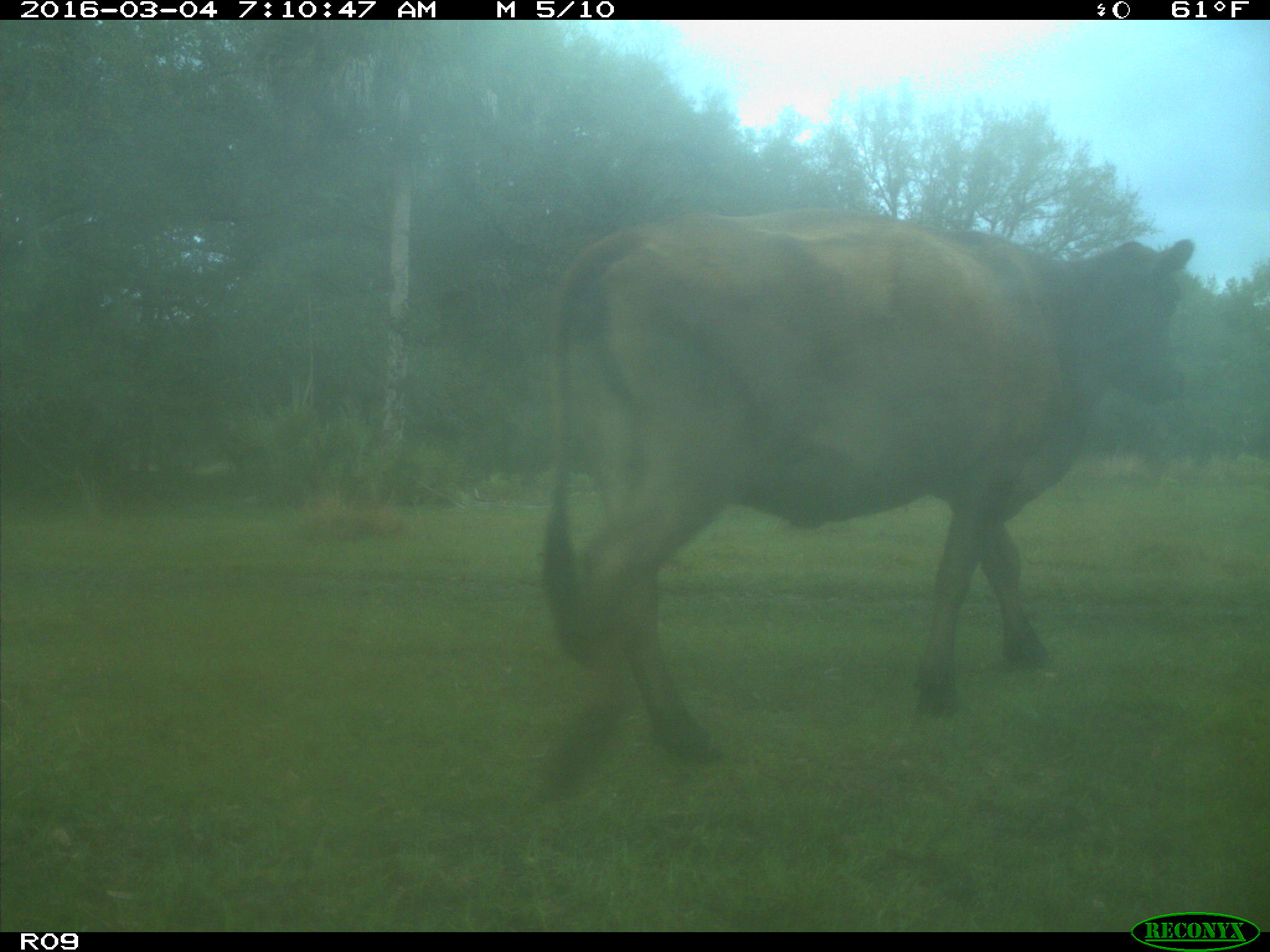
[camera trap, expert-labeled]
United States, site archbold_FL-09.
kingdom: Animalia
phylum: Chordata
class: Mammalia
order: Artiodactyla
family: Bovidae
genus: Bos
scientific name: Bos taurus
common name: domestic cow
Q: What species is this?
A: Bos taurus (domestic cow).